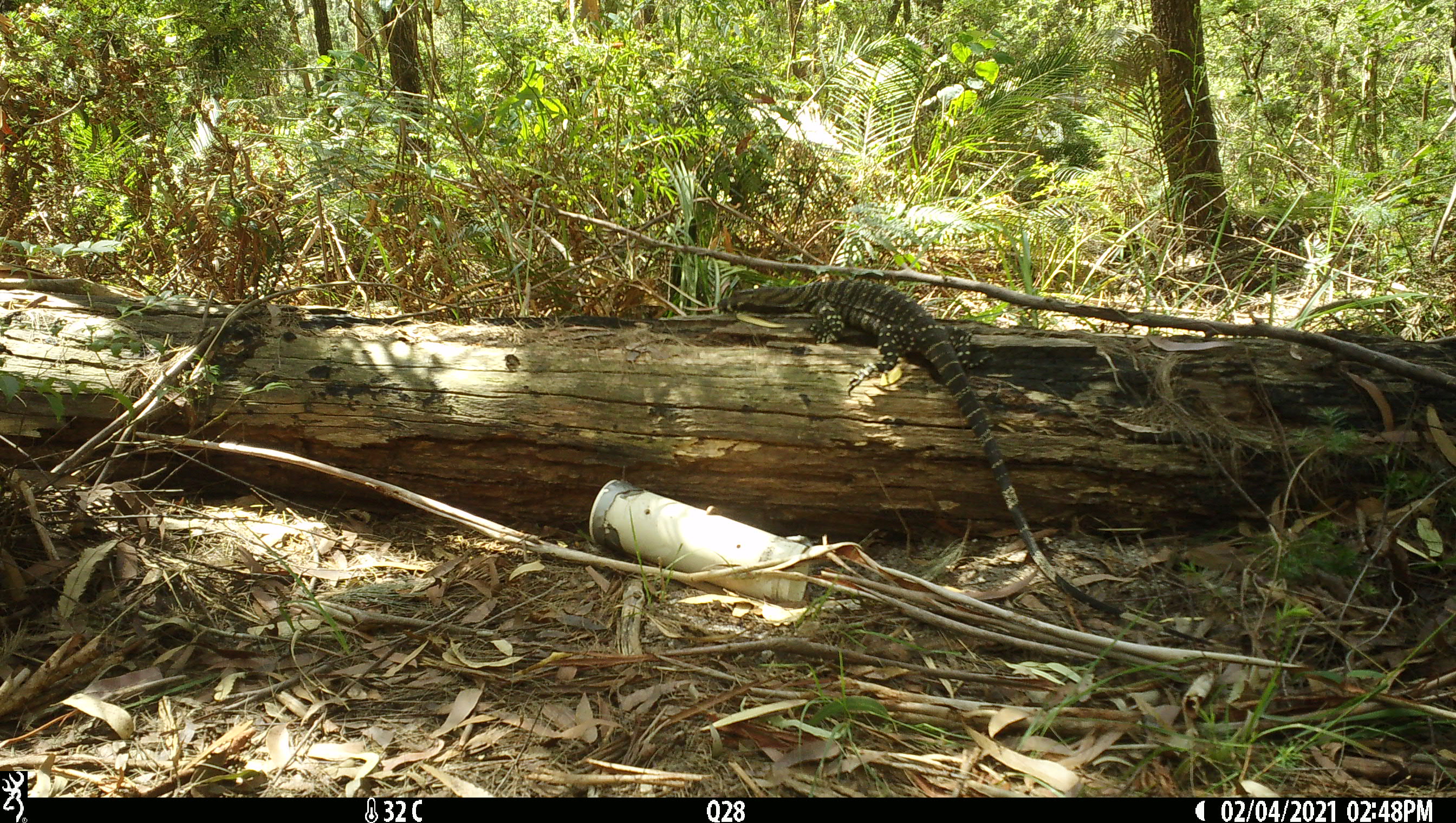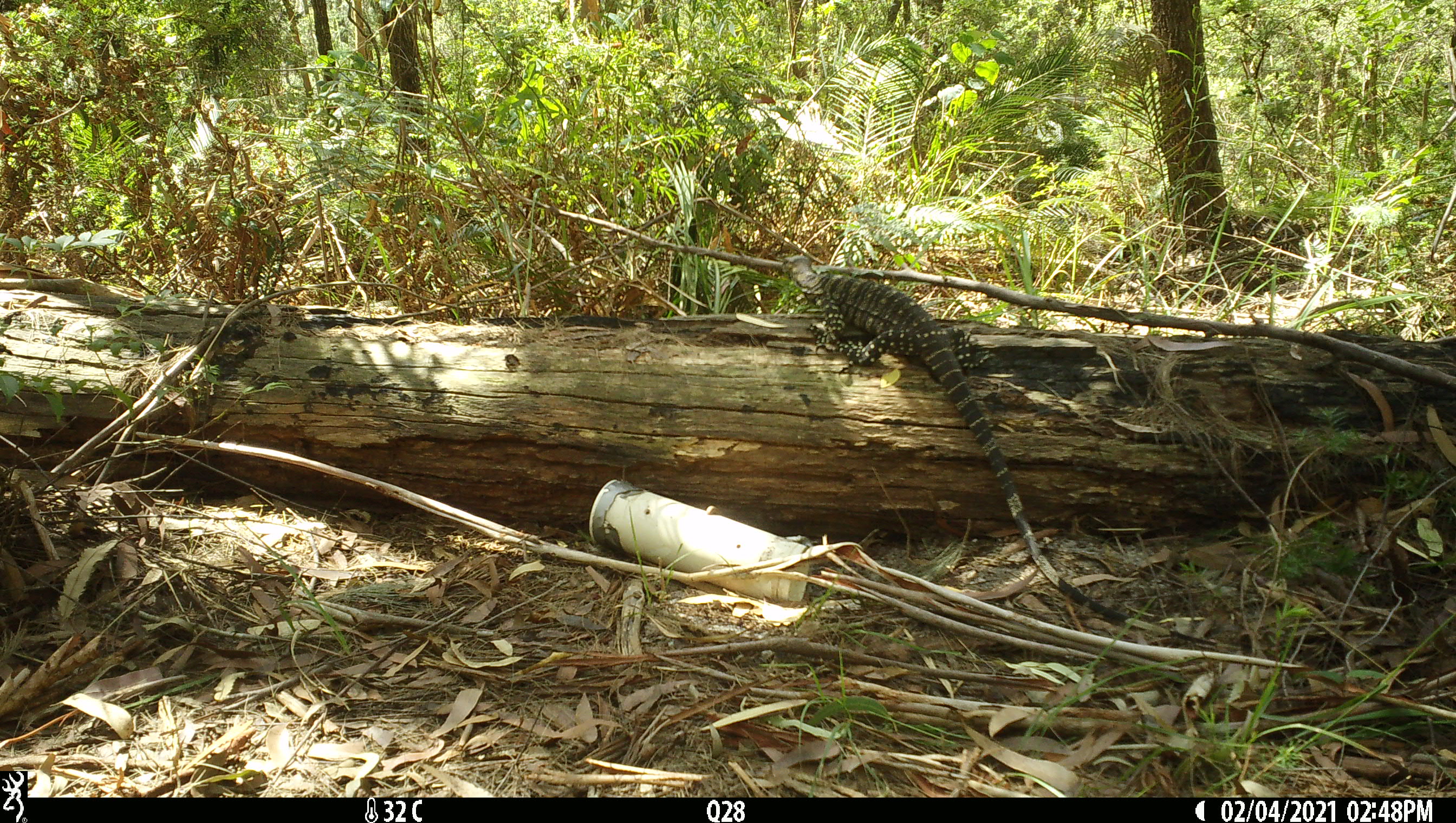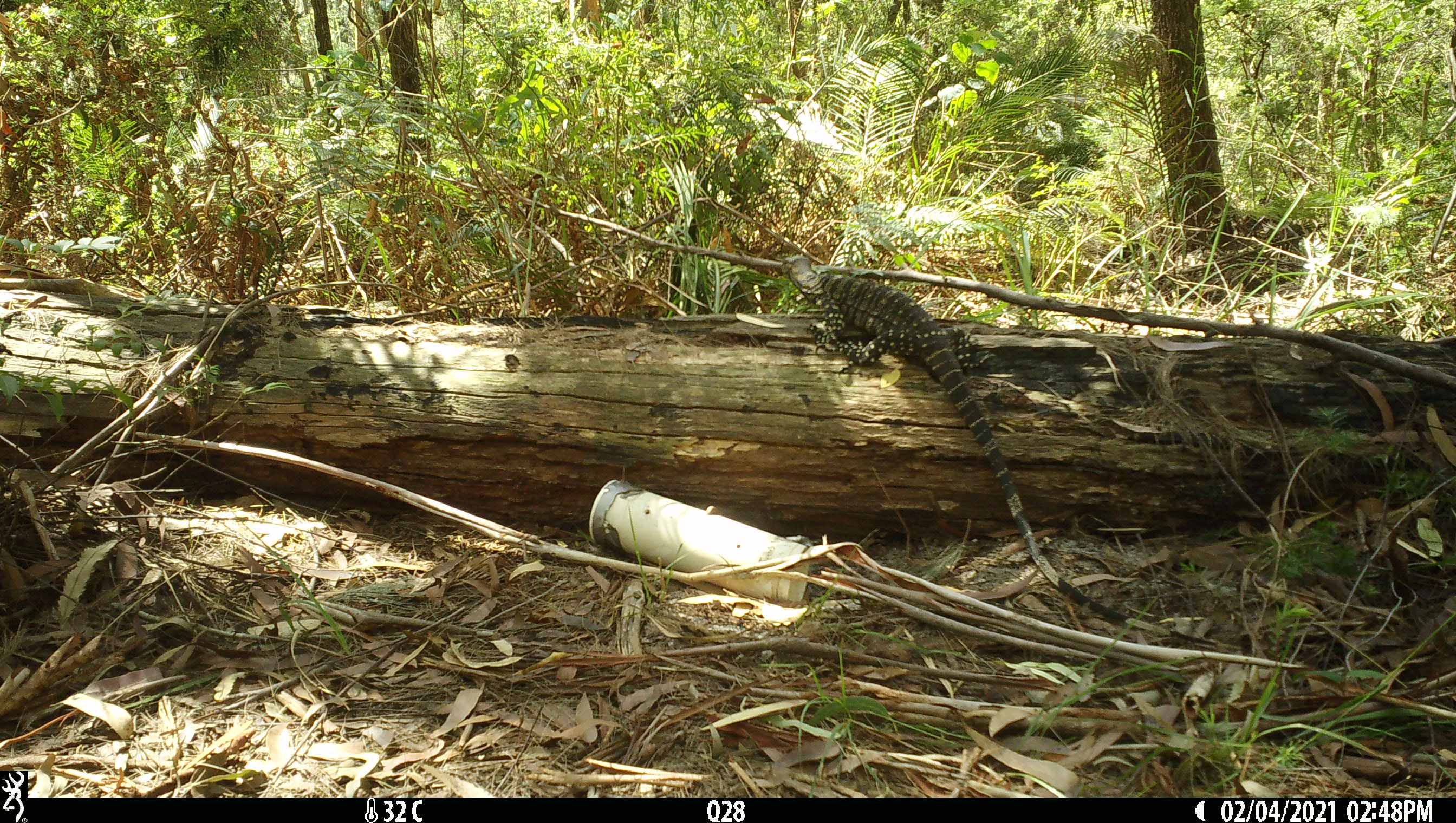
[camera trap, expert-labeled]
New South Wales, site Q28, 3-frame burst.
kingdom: Animalia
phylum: Chordata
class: Reptilia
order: Squamata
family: Varanidae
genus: Varanus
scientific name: Varanus varius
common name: lace monitor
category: goanna